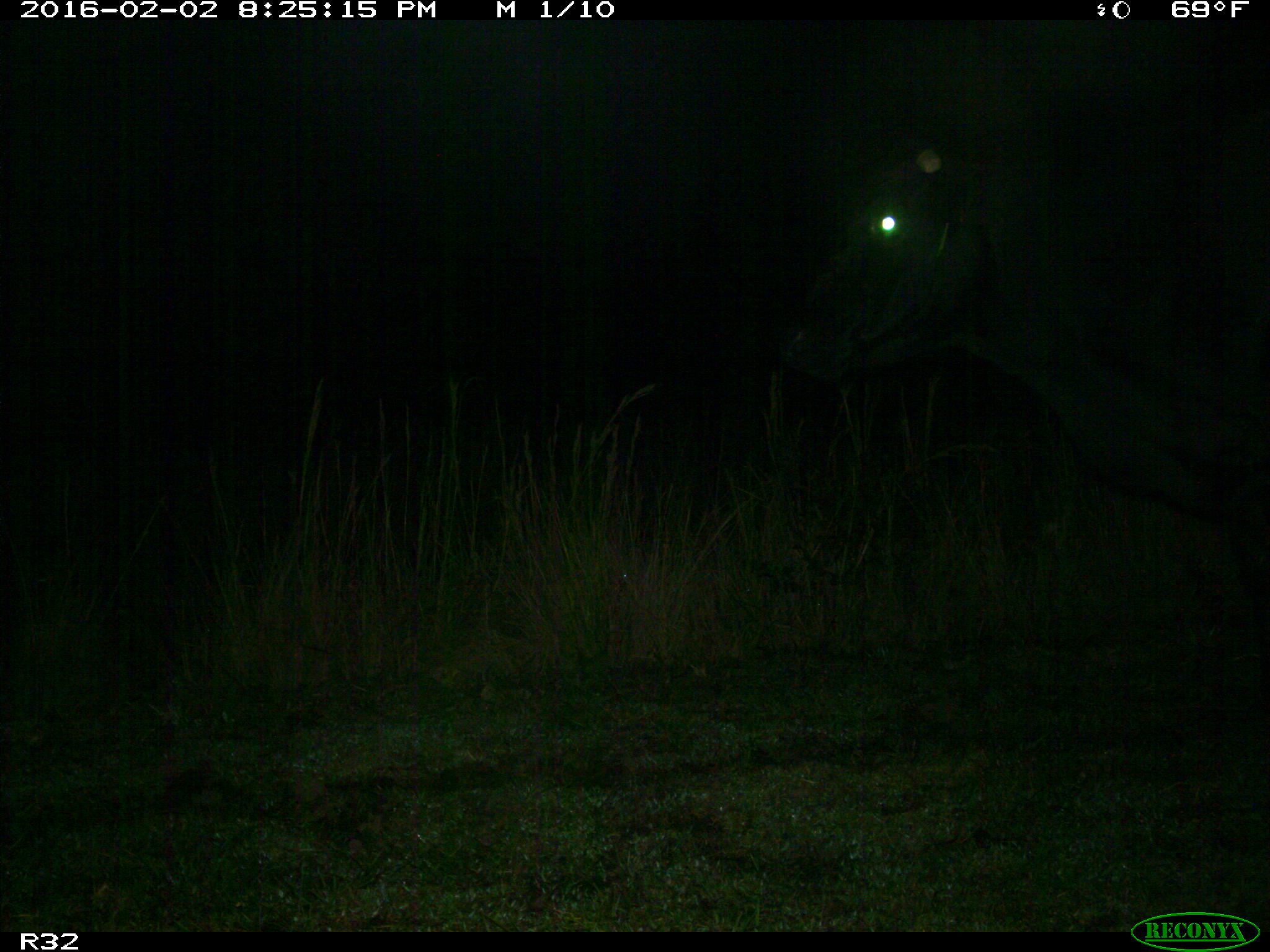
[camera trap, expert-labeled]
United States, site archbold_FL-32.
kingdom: Animalia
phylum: Chordata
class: Mammalia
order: Artiodactyla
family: Bovidae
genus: Bos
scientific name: Bos taurus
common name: domestic cow